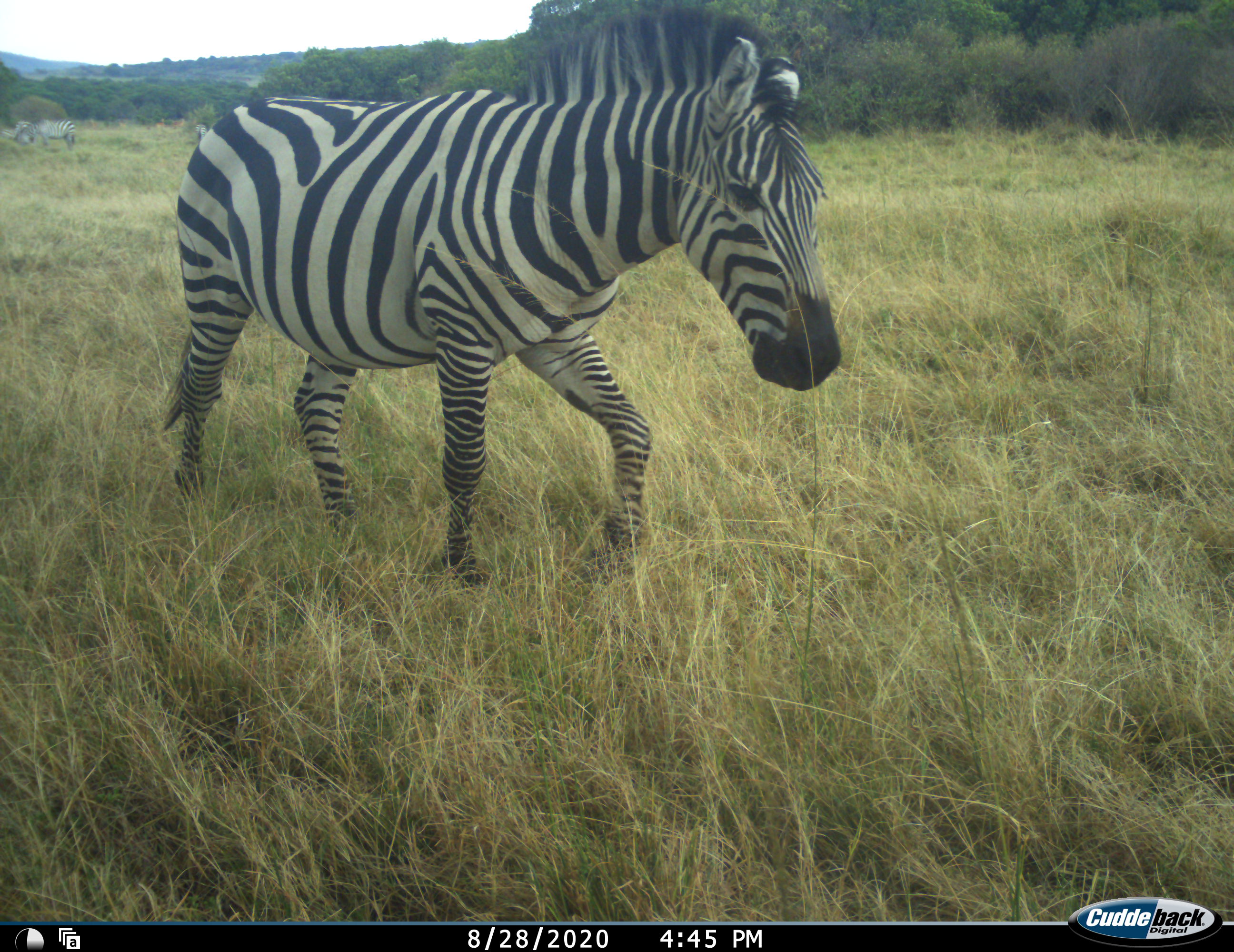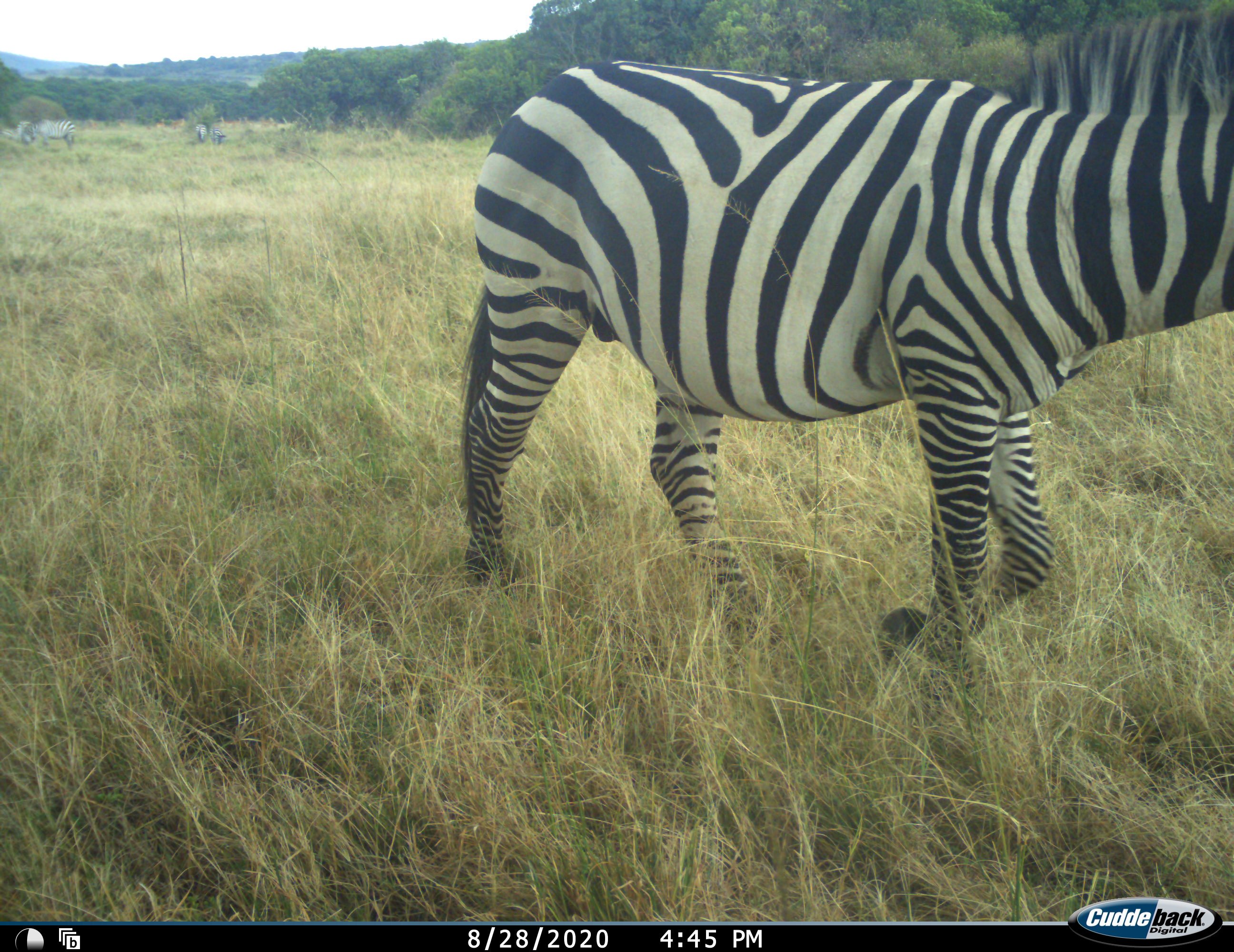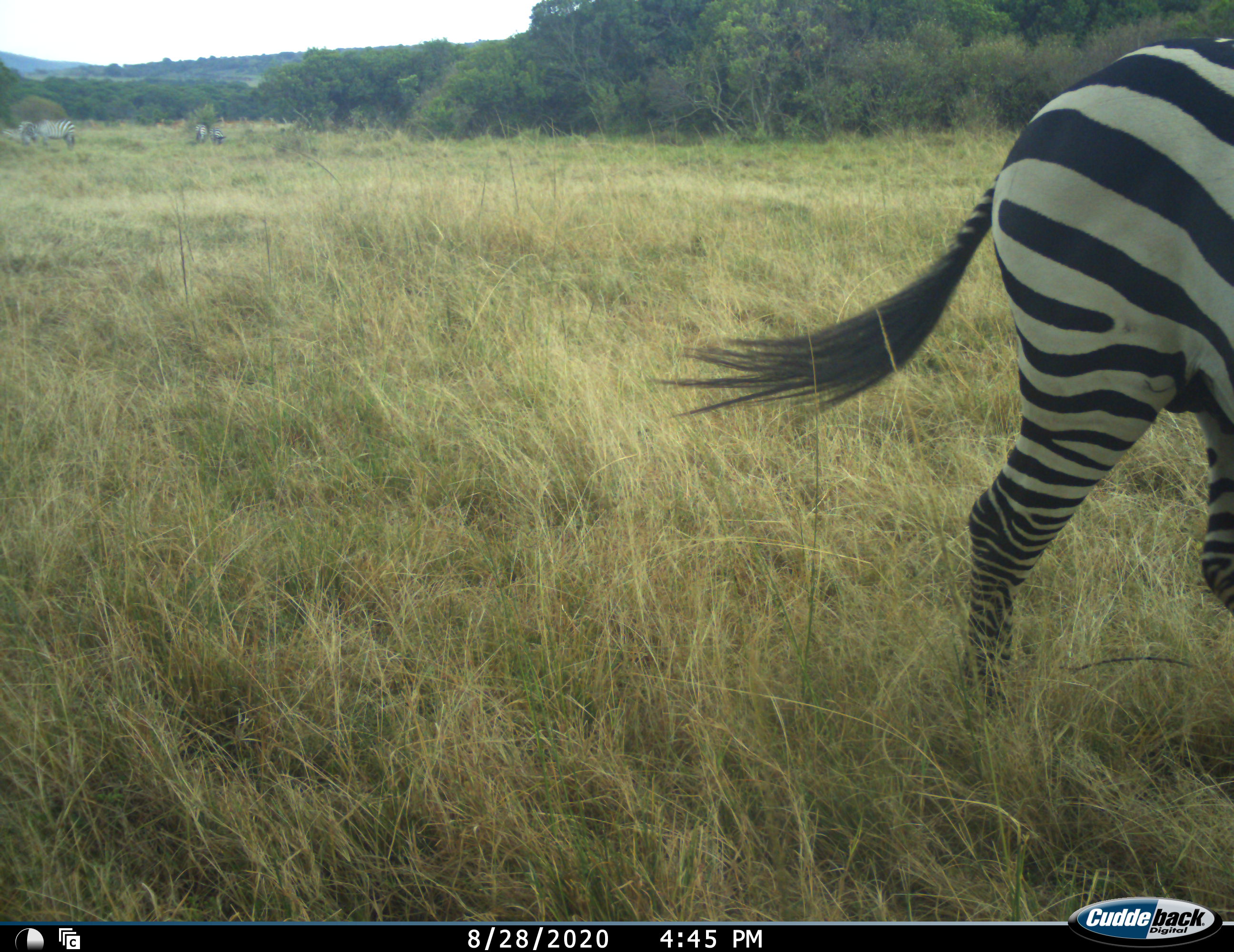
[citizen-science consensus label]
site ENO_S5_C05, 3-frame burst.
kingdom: Animalia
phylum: Chordata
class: Mammalia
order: Perissodactyla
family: Equidae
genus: Equus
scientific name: Equus quagga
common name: plains zebra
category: zebraplains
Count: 4.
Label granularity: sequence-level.